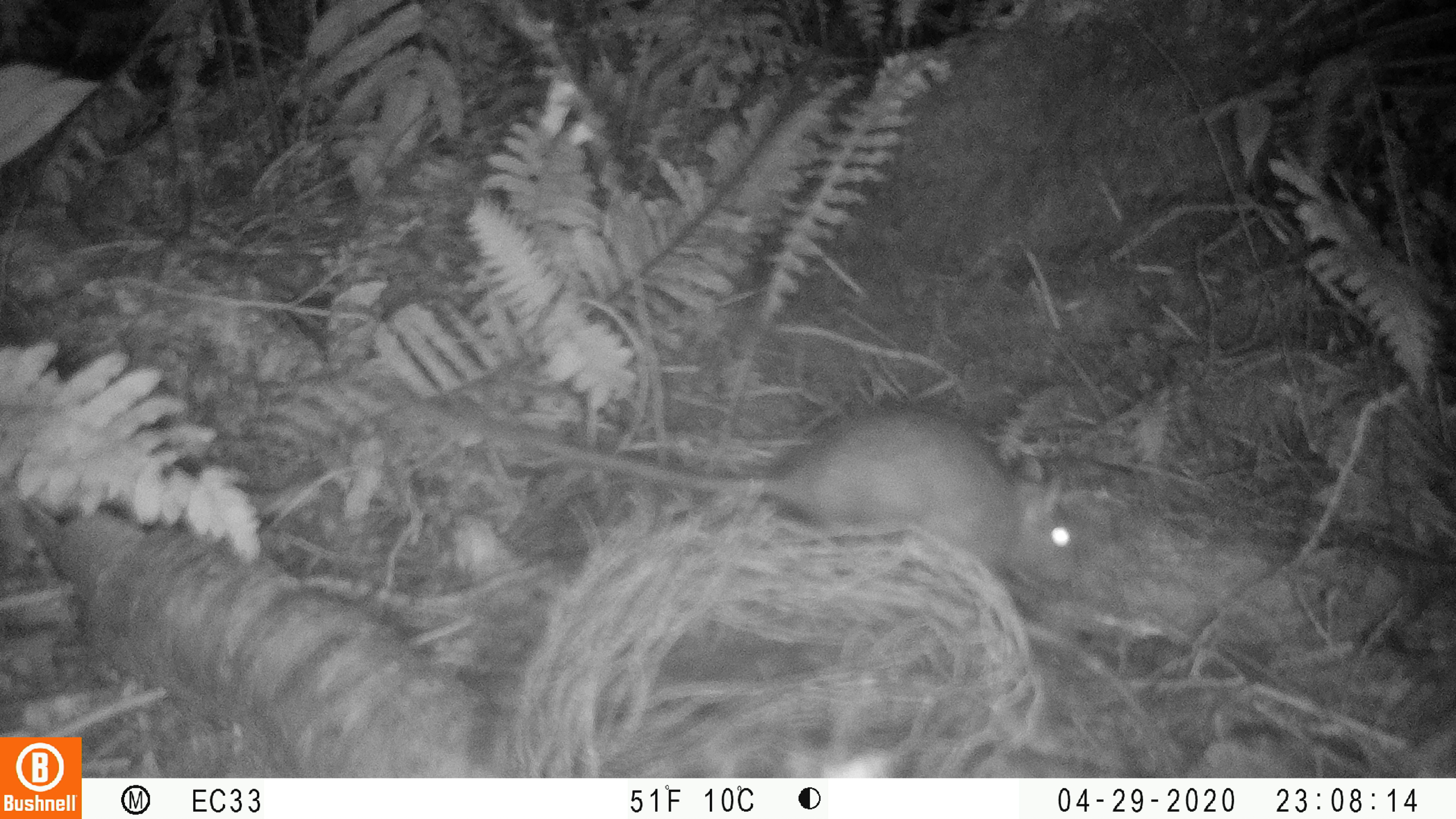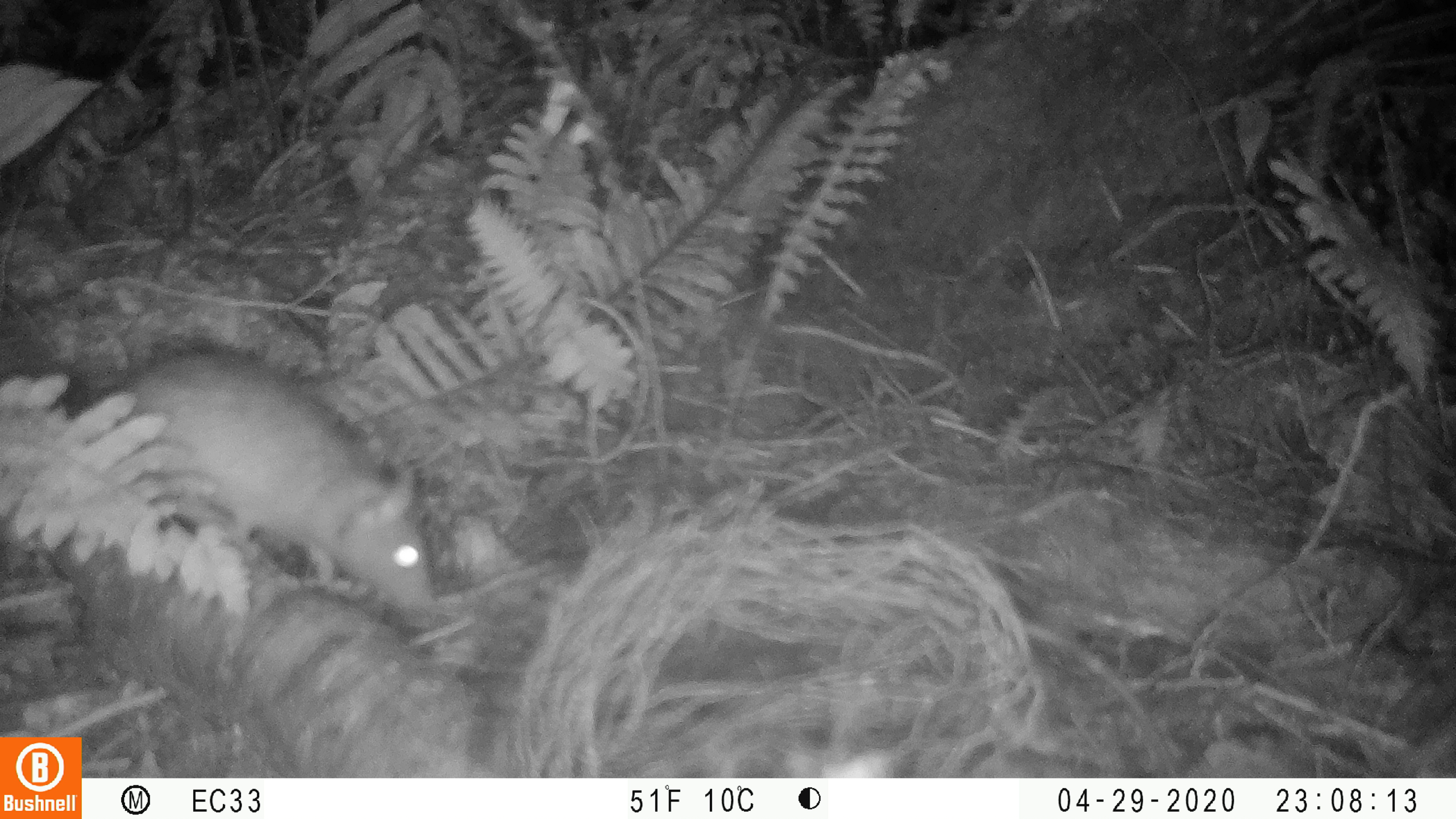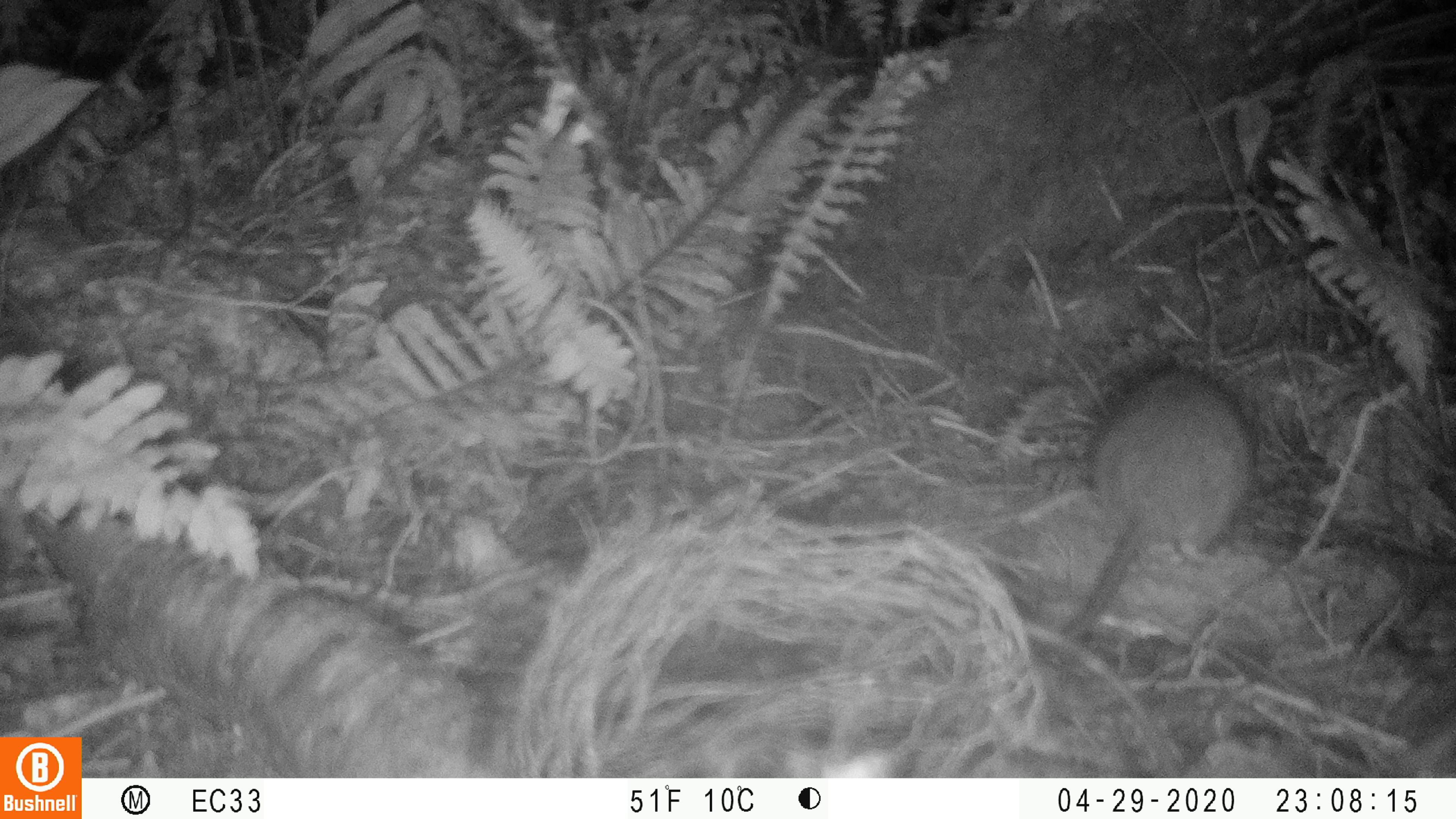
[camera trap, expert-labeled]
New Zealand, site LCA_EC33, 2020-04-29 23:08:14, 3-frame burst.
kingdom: Animalia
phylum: Chordata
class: Mammalia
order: Rodentia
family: Muridae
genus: Rattus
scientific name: Rattus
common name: rat